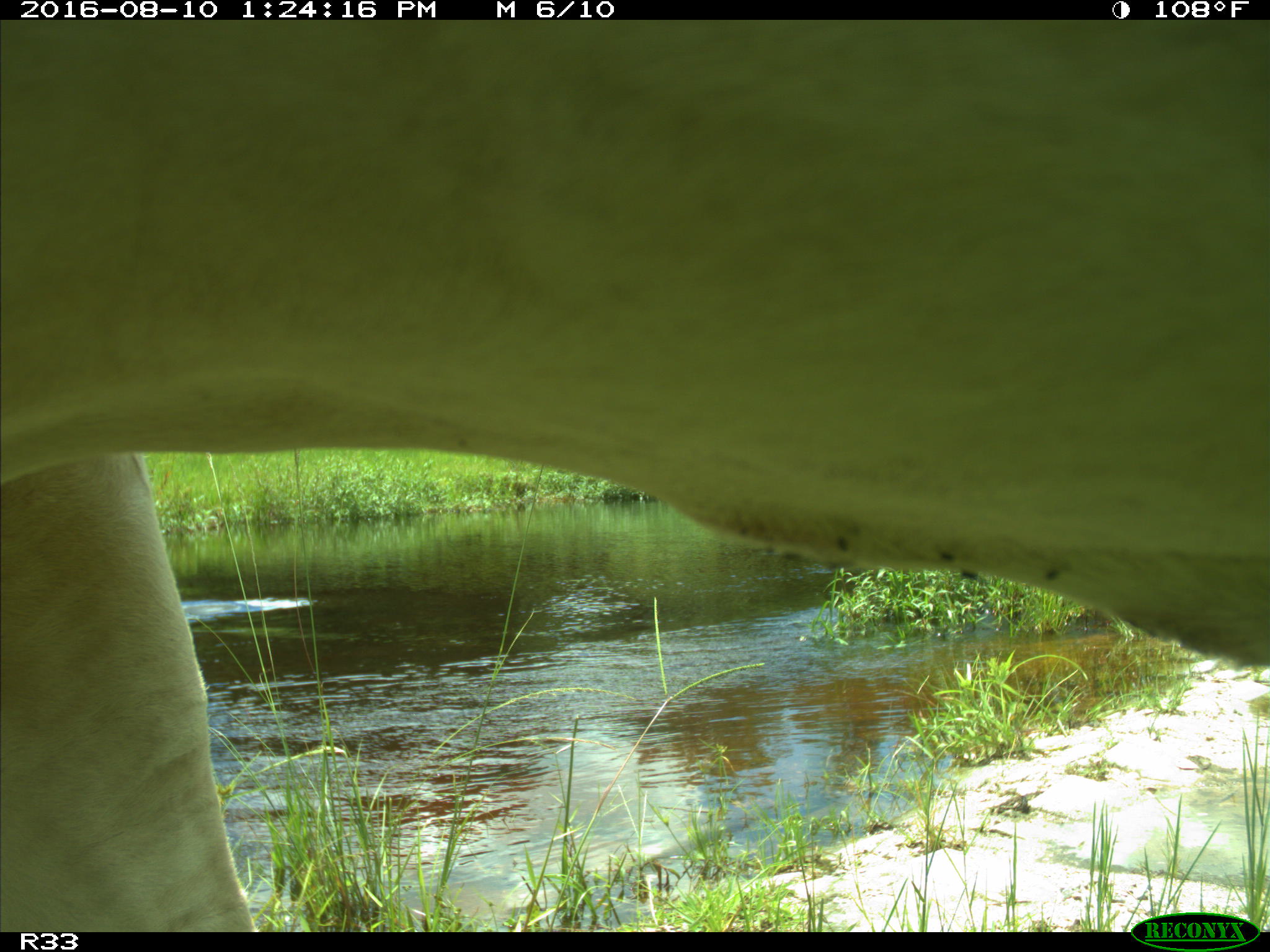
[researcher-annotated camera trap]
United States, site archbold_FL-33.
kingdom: Animalia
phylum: Chordata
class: Mammalia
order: Artiodactyla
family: Bovidae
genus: Bos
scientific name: Bos taurus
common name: domestic cow